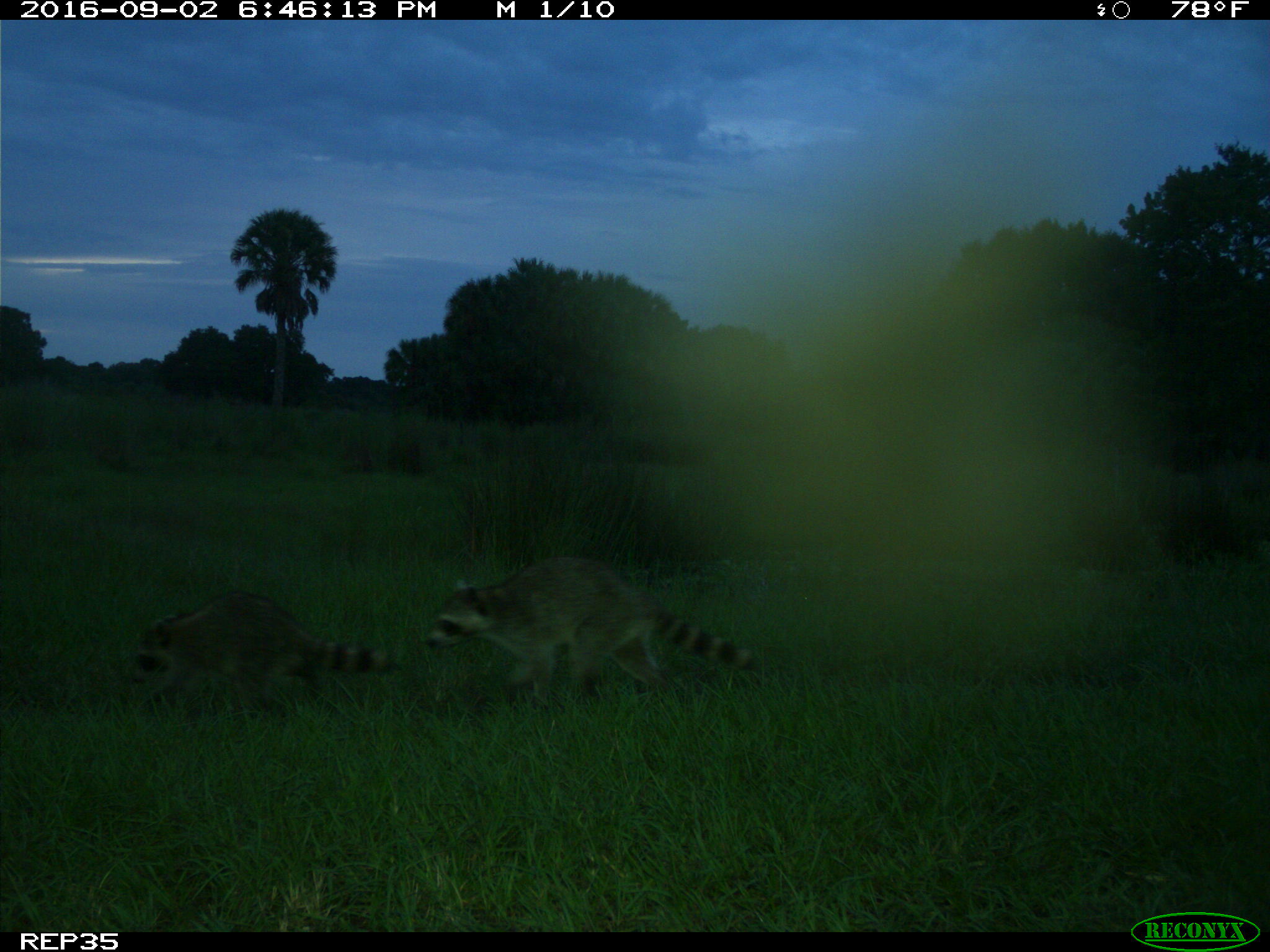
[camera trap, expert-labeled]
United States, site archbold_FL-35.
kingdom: Animalia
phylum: Chordata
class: Mammalia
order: Carnivora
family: Procyonidae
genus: Procyon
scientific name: Procyon lotor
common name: common raccoon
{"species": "Procyon lotor (common raccoon)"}